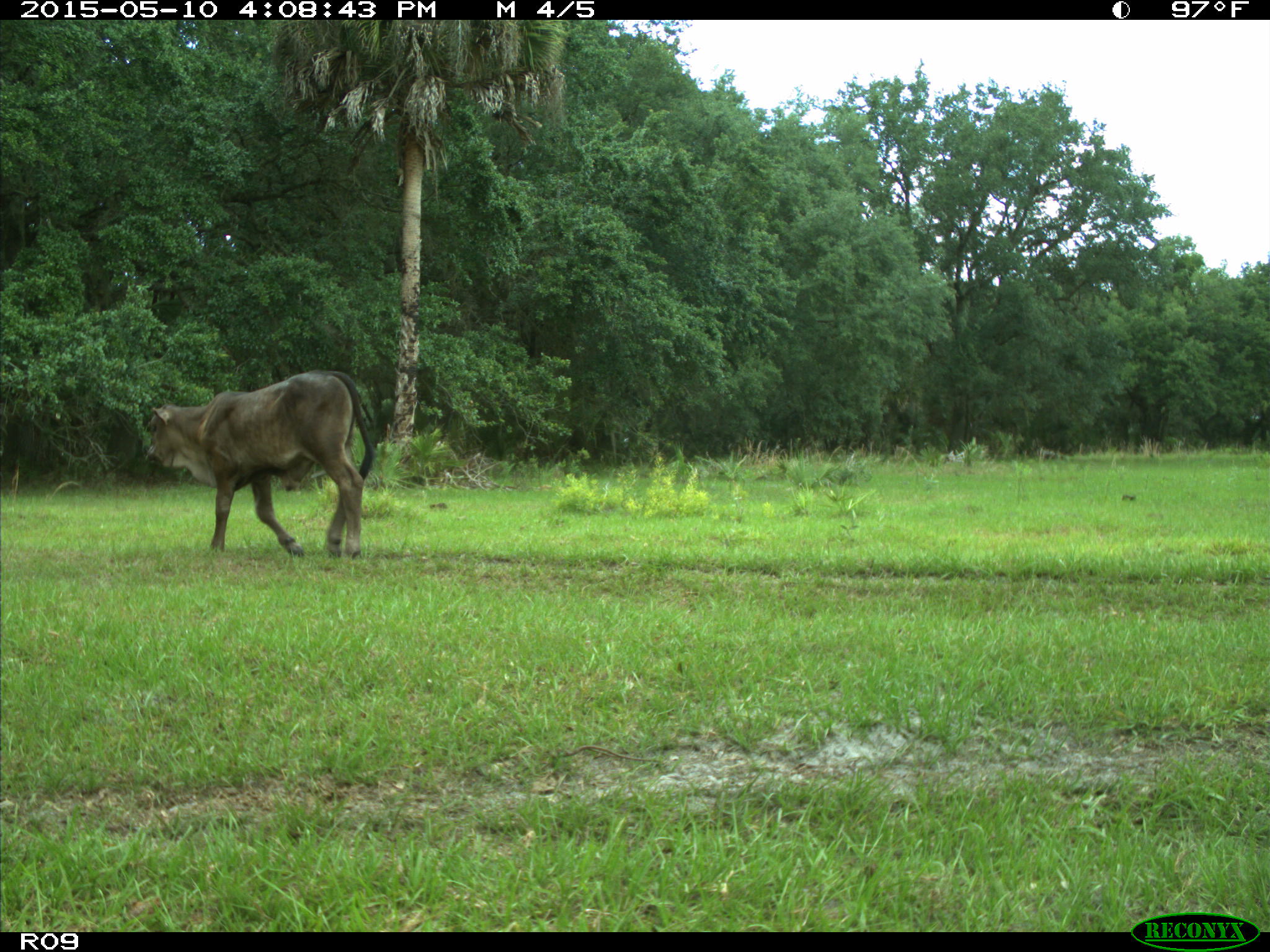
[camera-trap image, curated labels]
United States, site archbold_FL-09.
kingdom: Animalia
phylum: Chordata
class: Mammalia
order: Artiodactyla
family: Bovidae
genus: Bos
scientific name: Bos taurus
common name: domestic cow